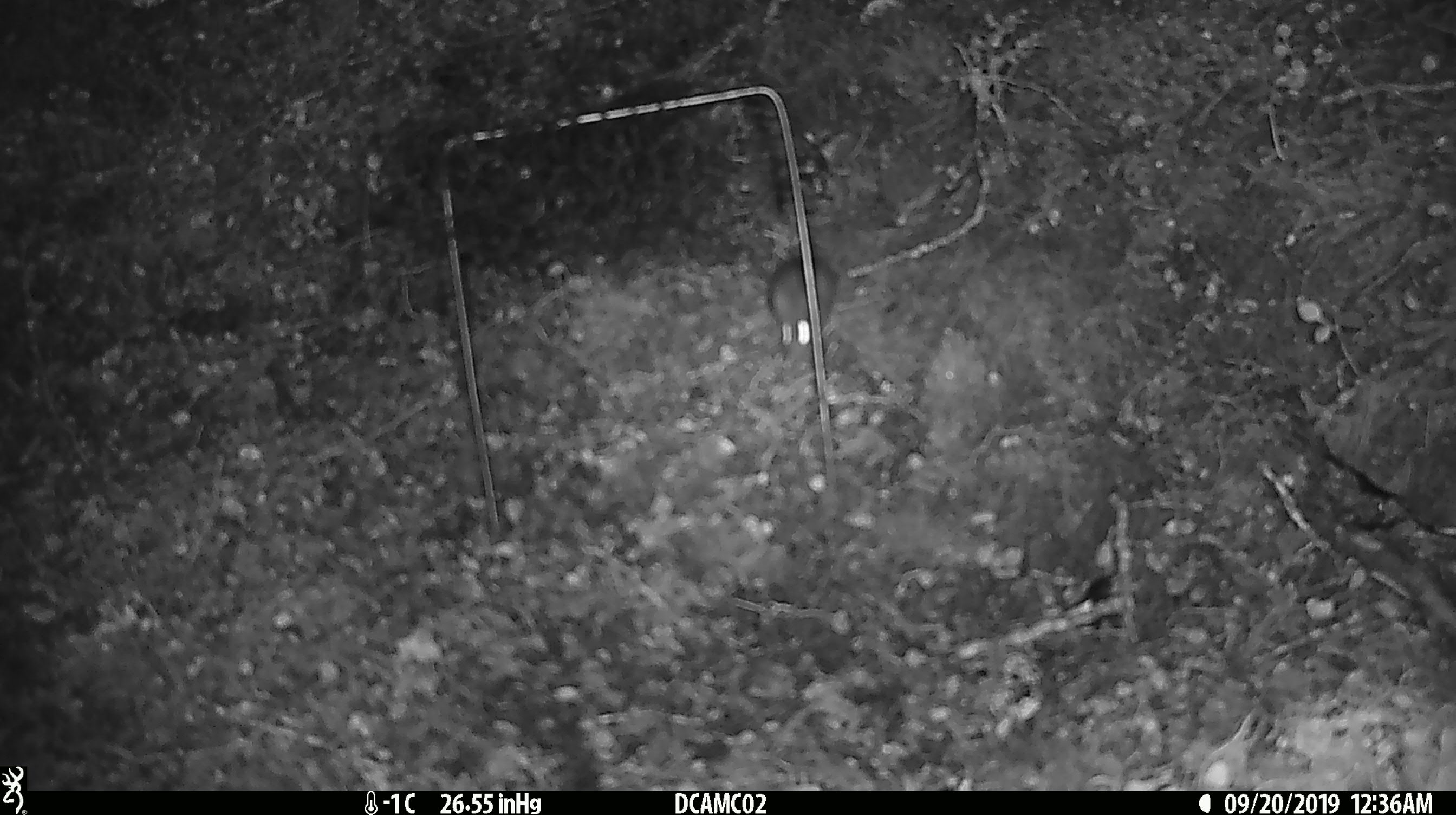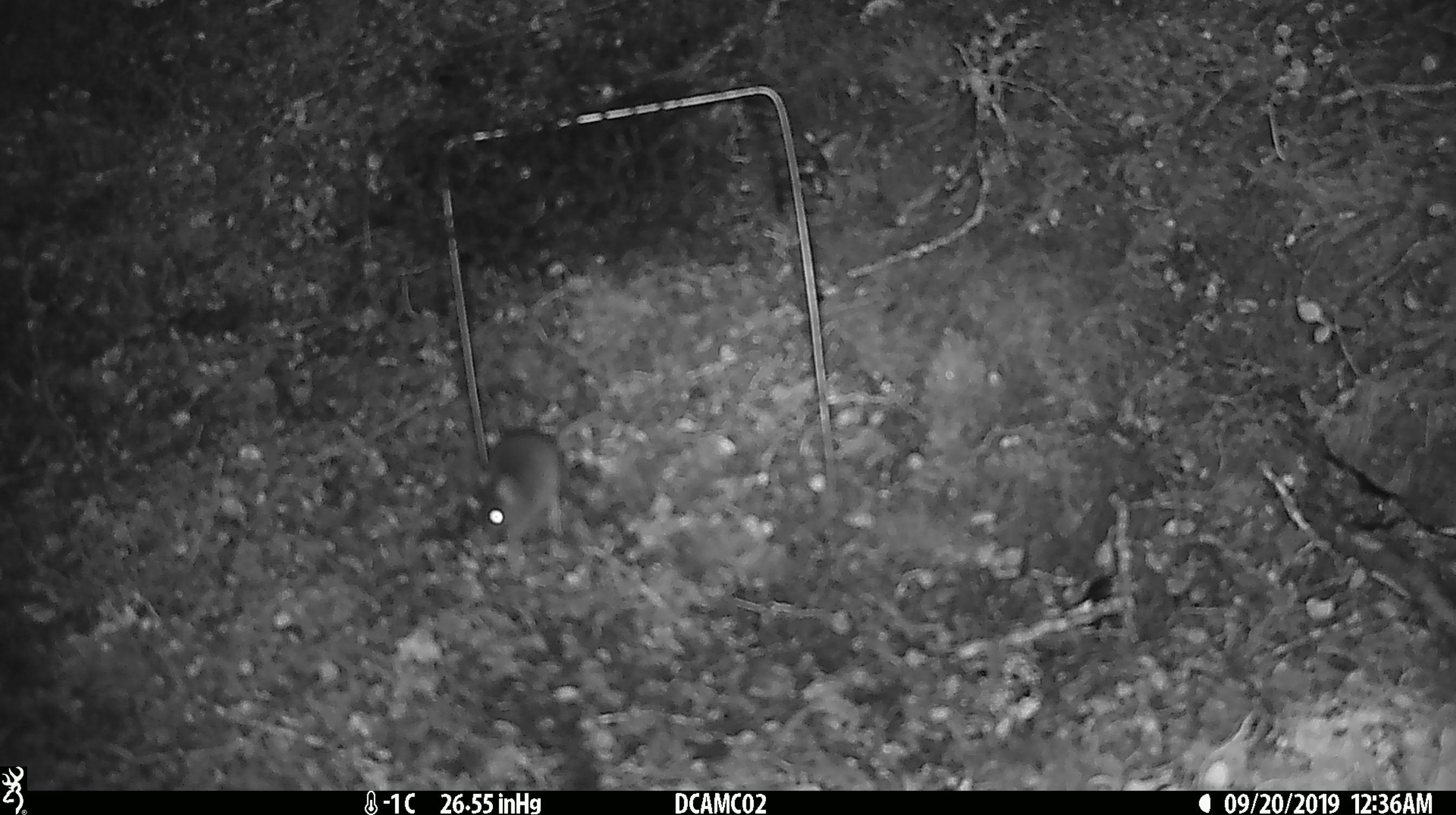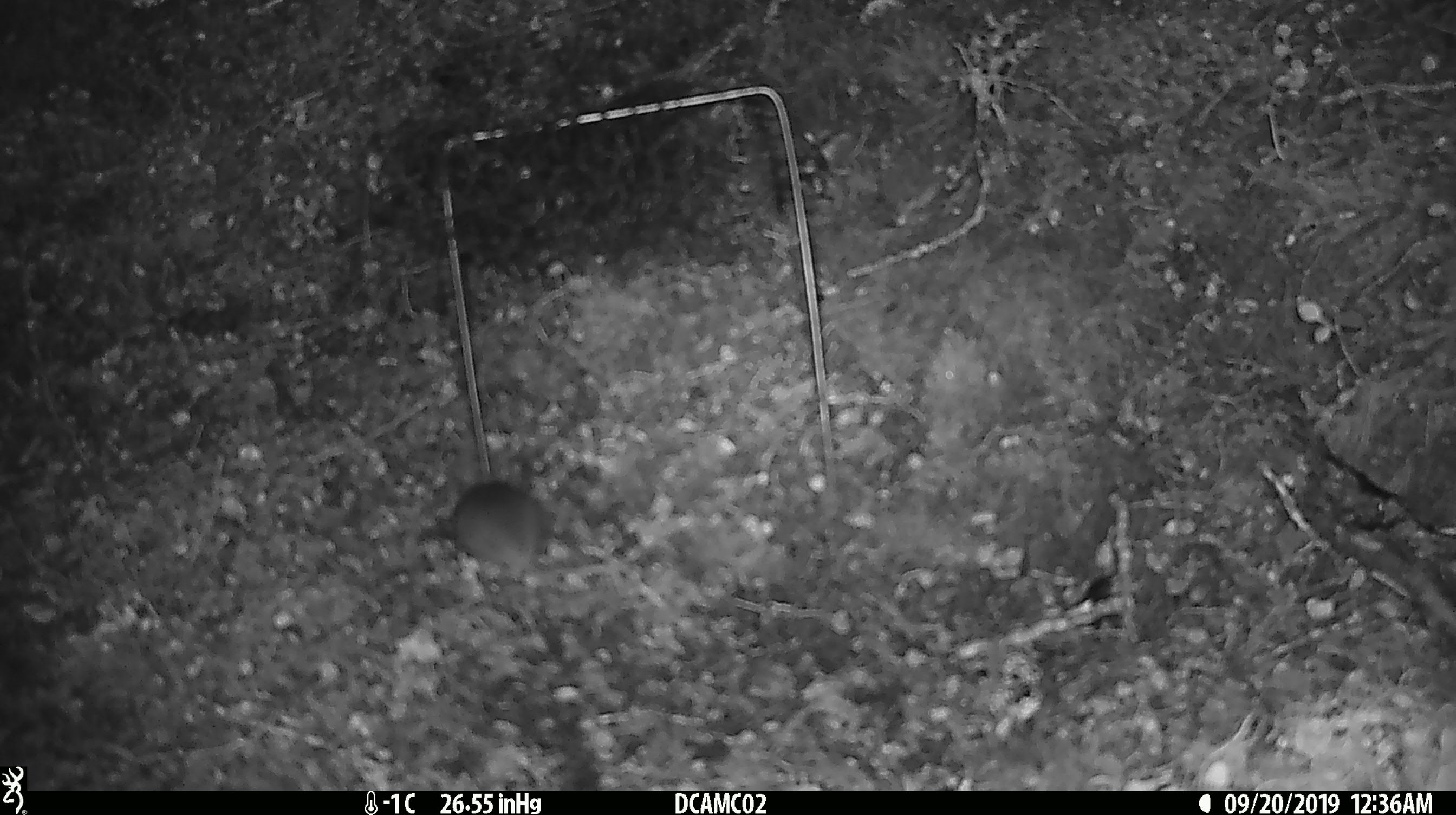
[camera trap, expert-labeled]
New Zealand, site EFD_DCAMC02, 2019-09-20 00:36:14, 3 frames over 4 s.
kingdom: Animalia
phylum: Chordata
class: Mammalia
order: Rodentia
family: Muridae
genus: Mus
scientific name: Mus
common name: mouse